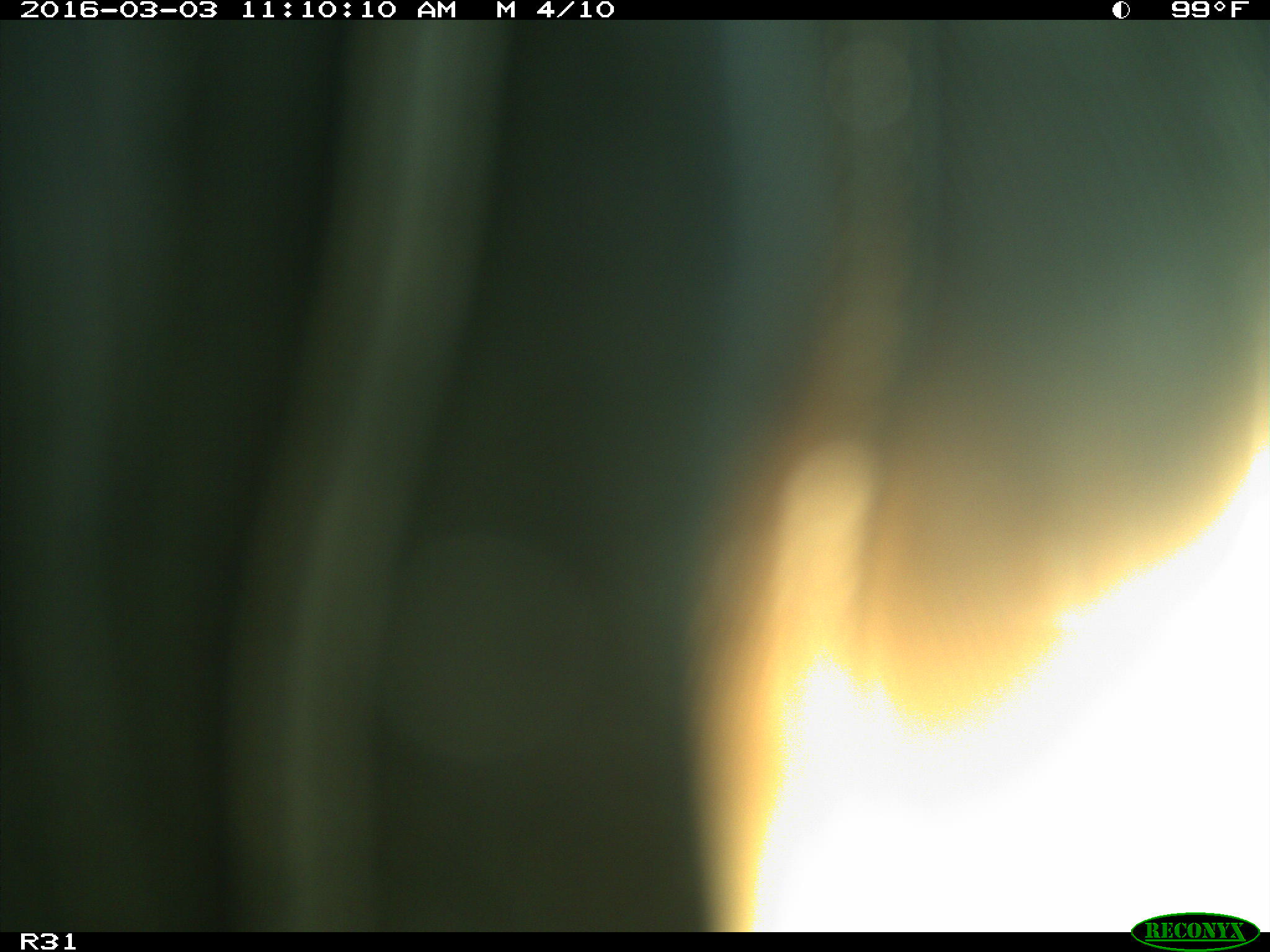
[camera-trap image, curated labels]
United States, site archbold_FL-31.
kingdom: Animalia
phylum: Chordata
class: Aves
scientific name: Aves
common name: birds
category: unidentified bird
Unidentified bird (birds) (Aves).